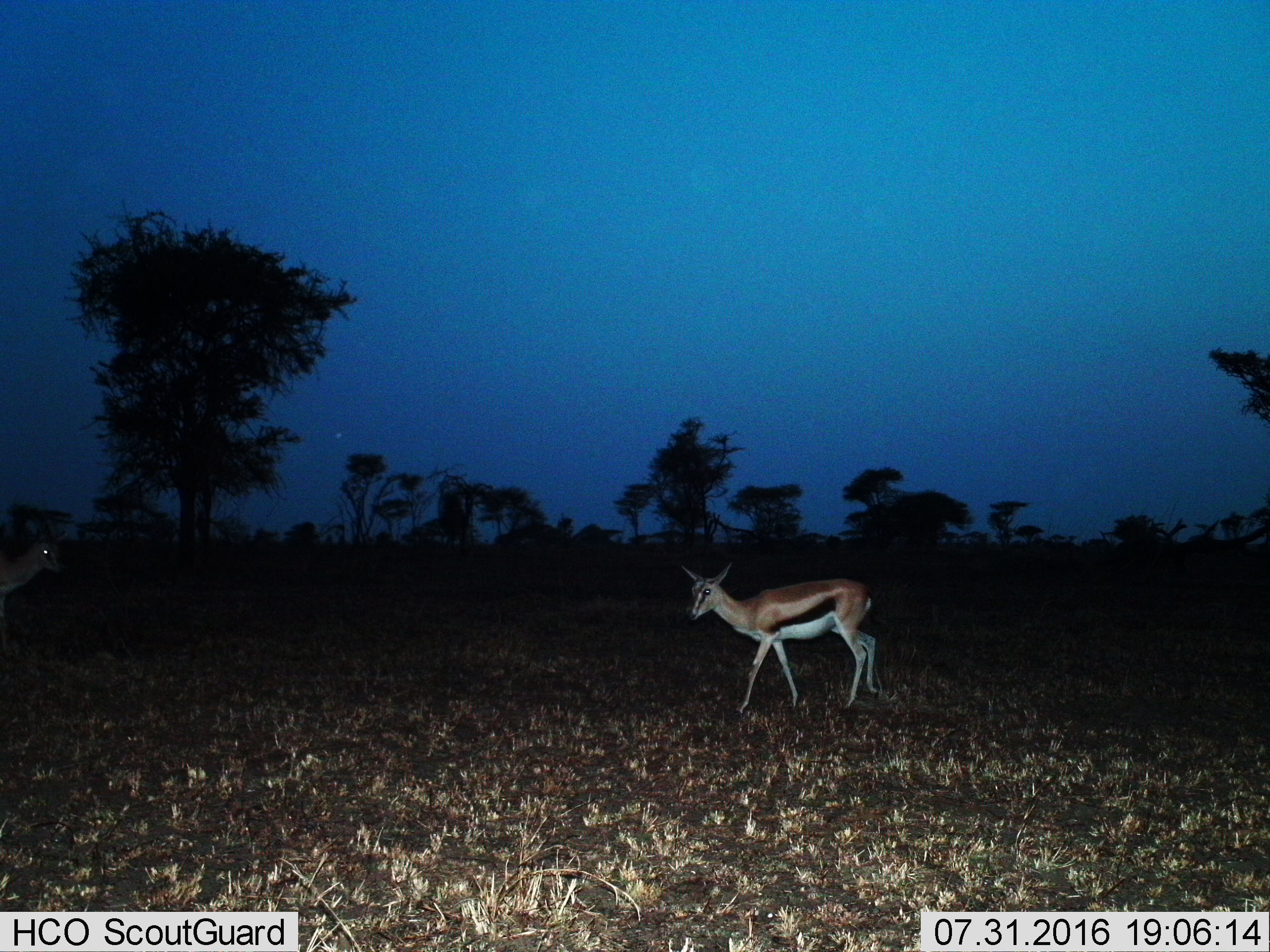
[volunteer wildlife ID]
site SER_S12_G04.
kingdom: Animalia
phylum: Chordata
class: Mammalia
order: Artiodactyla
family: Bovidae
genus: Eudorcas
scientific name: Eudorcas thomsonii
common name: thomson's gazelle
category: gazellethomsons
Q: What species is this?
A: Gazellethomsons (thomson's gazelle) (Eudorcas thomsonii).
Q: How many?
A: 2.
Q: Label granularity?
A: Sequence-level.